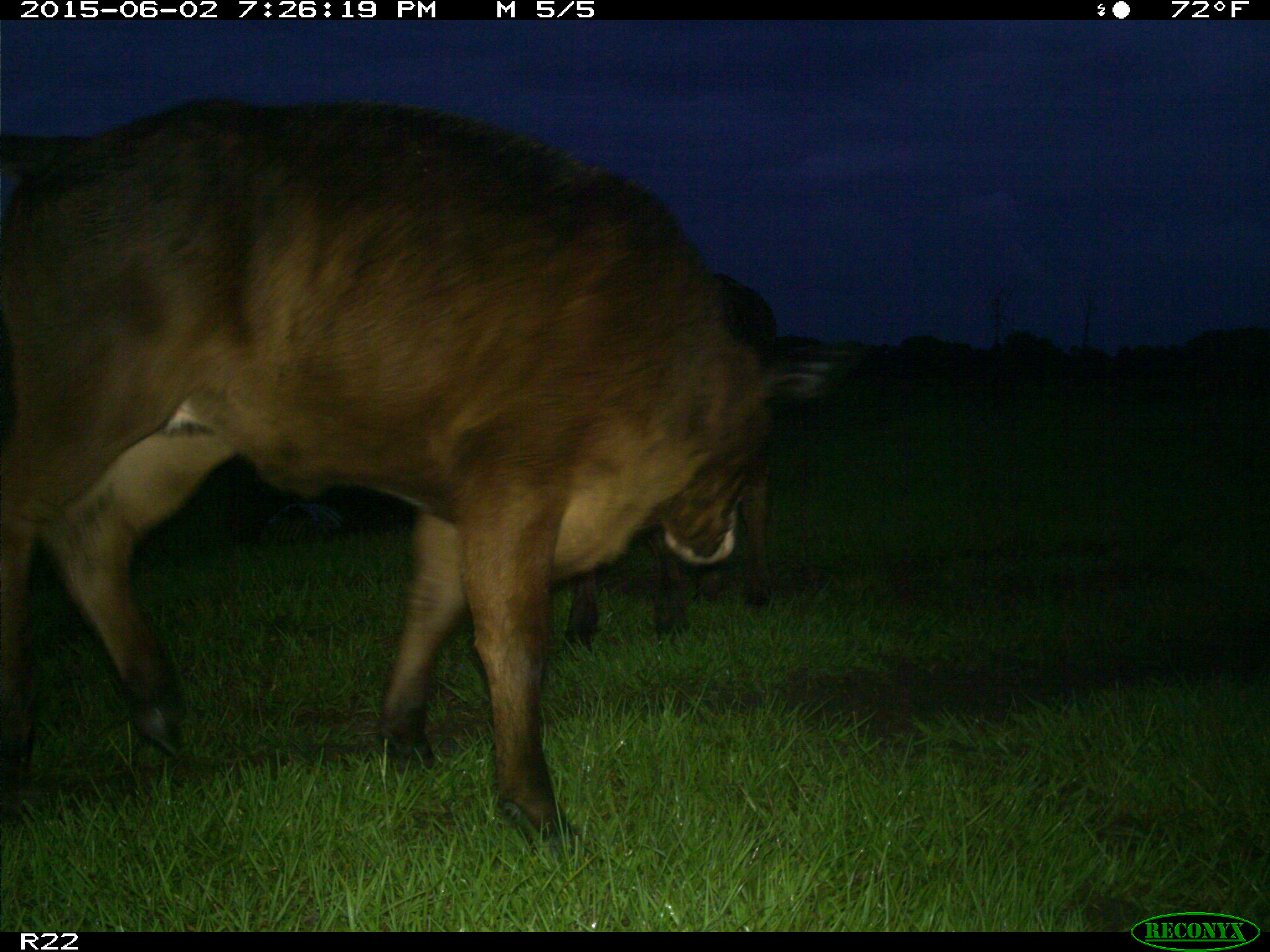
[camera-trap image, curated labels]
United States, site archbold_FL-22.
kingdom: Animalia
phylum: Chordata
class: Mammalia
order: Artiodactyla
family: Bovidae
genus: Bos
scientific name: Bos taurus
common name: domestic cow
Bos taurus (domestic cow).